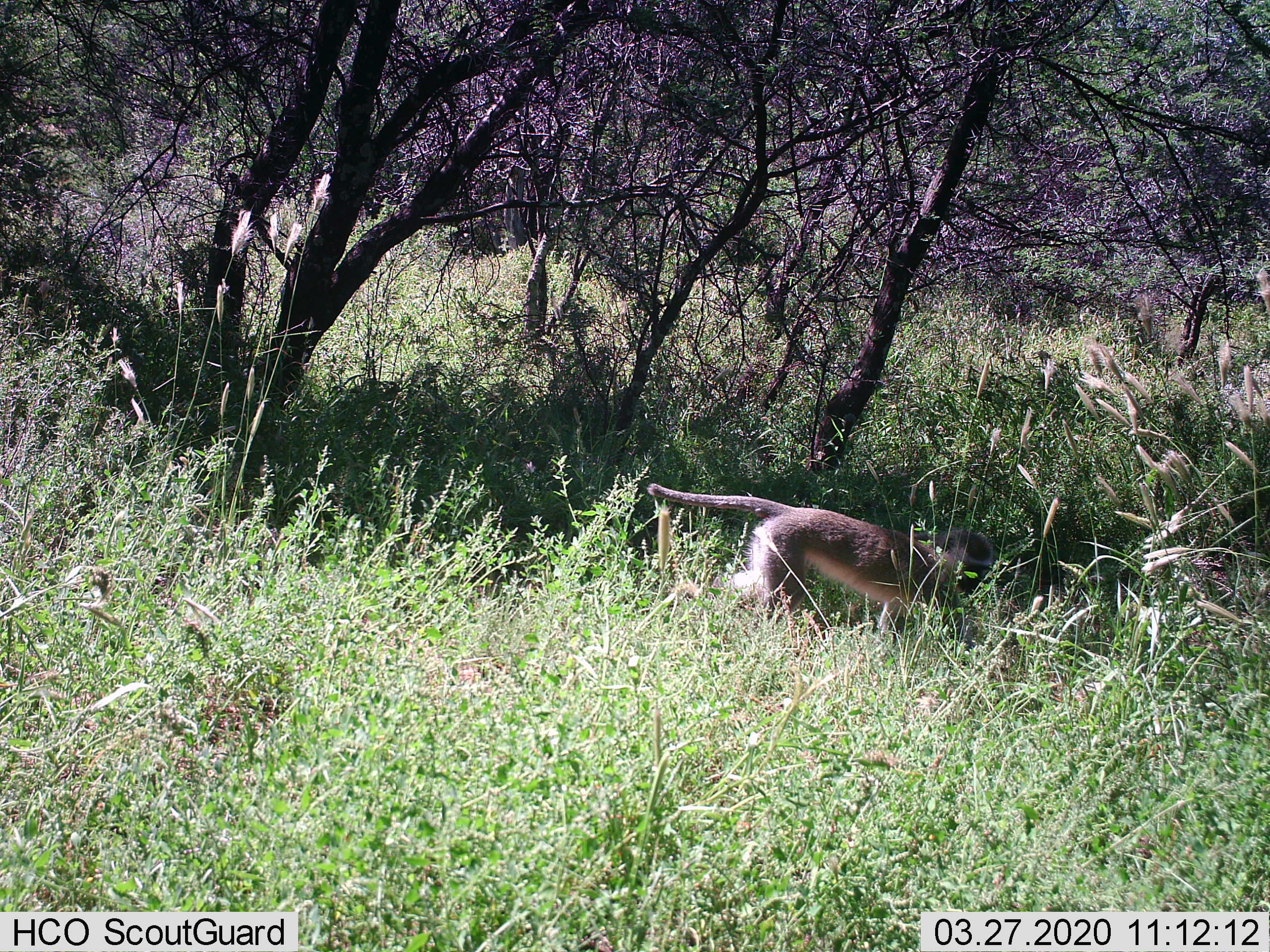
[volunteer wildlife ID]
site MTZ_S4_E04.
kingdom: Animalia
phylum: Chordata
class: Mammalia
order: Primates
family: Cercopithecidae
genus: Chlorocebus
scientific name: Chlorocebus pygerythrus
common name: vervet monkey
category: monkeyvervet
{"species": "monkeyvervet (vervet monkey) (Chlorocebus pygerythrus)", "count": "1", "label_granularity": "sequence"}